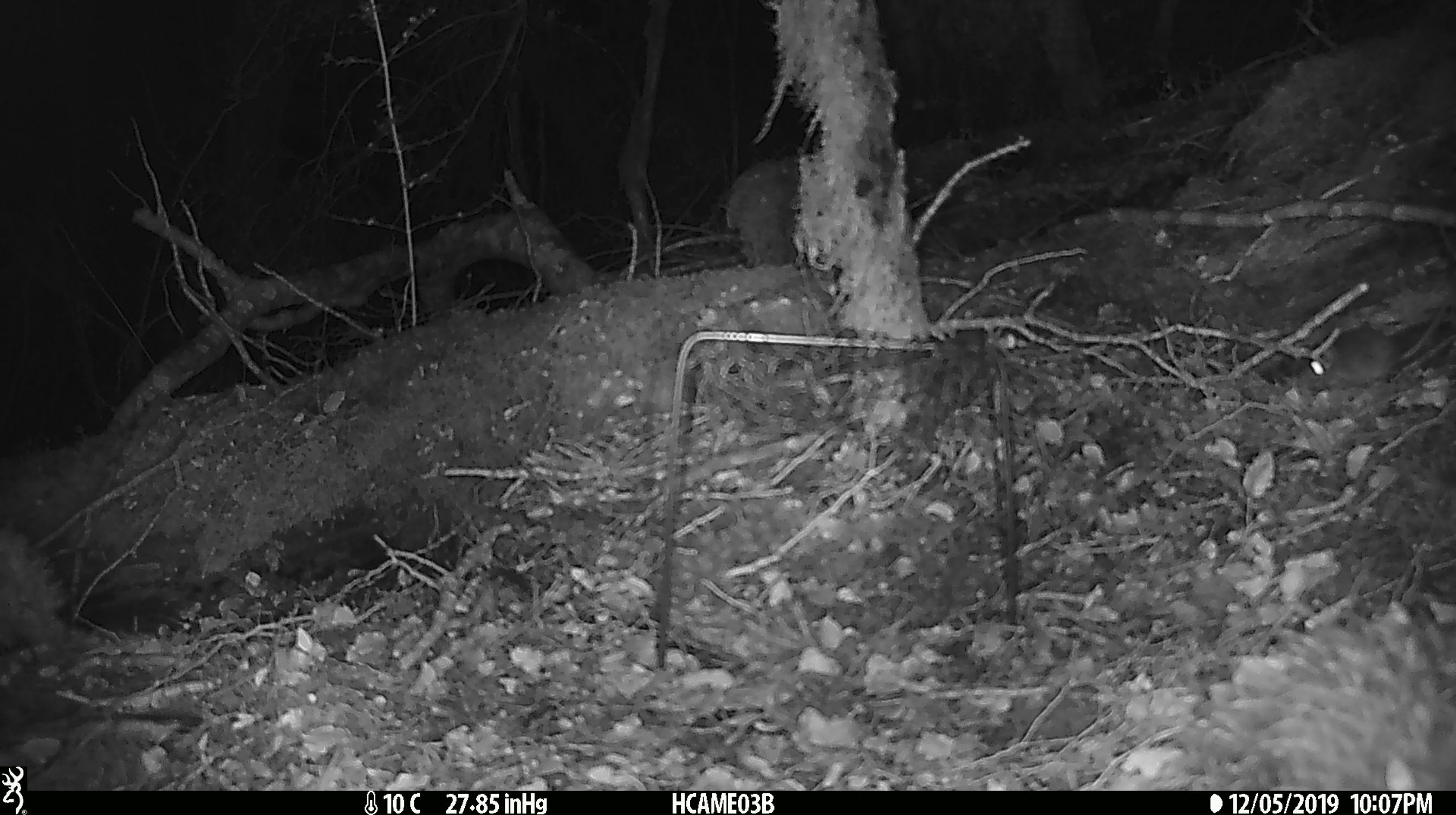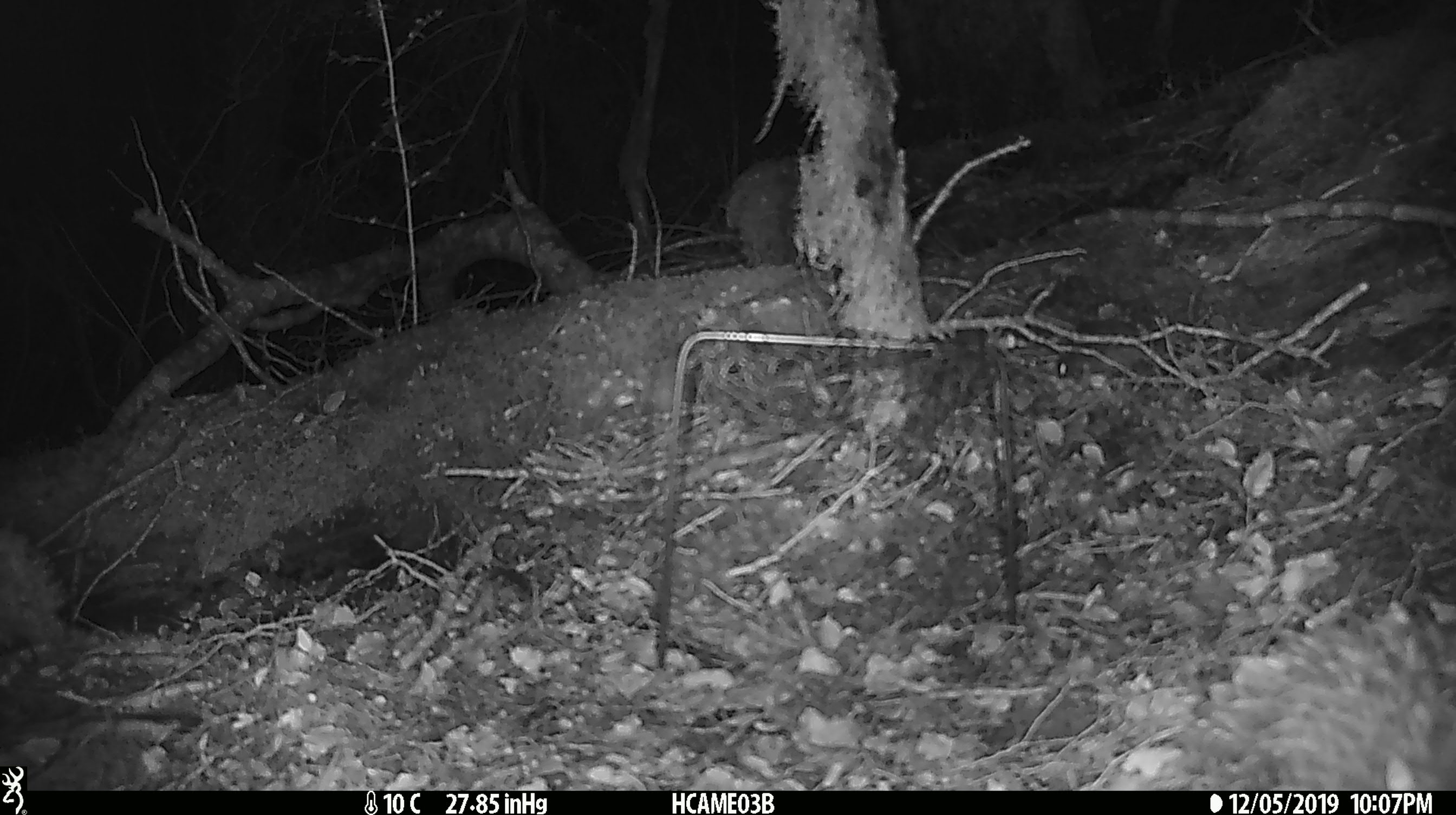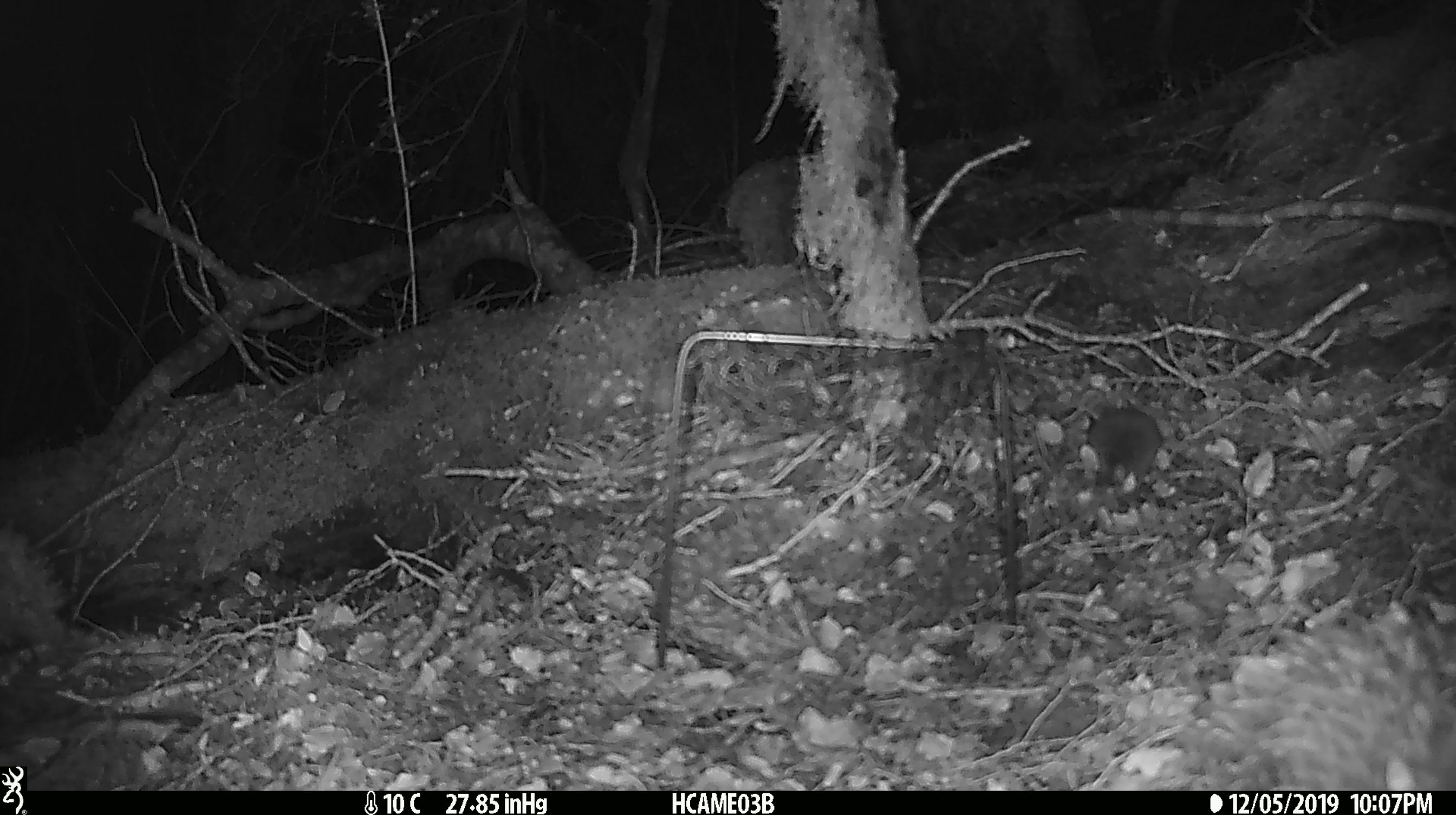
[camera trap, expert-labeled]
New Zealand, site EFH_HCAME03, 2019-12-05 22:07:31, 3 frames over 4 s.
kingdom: Animalia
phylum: Chordata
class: Mammalia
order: Rodentia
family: Muridae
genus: Mus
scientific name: Mus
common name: mouse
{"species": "mouse (Mus)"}